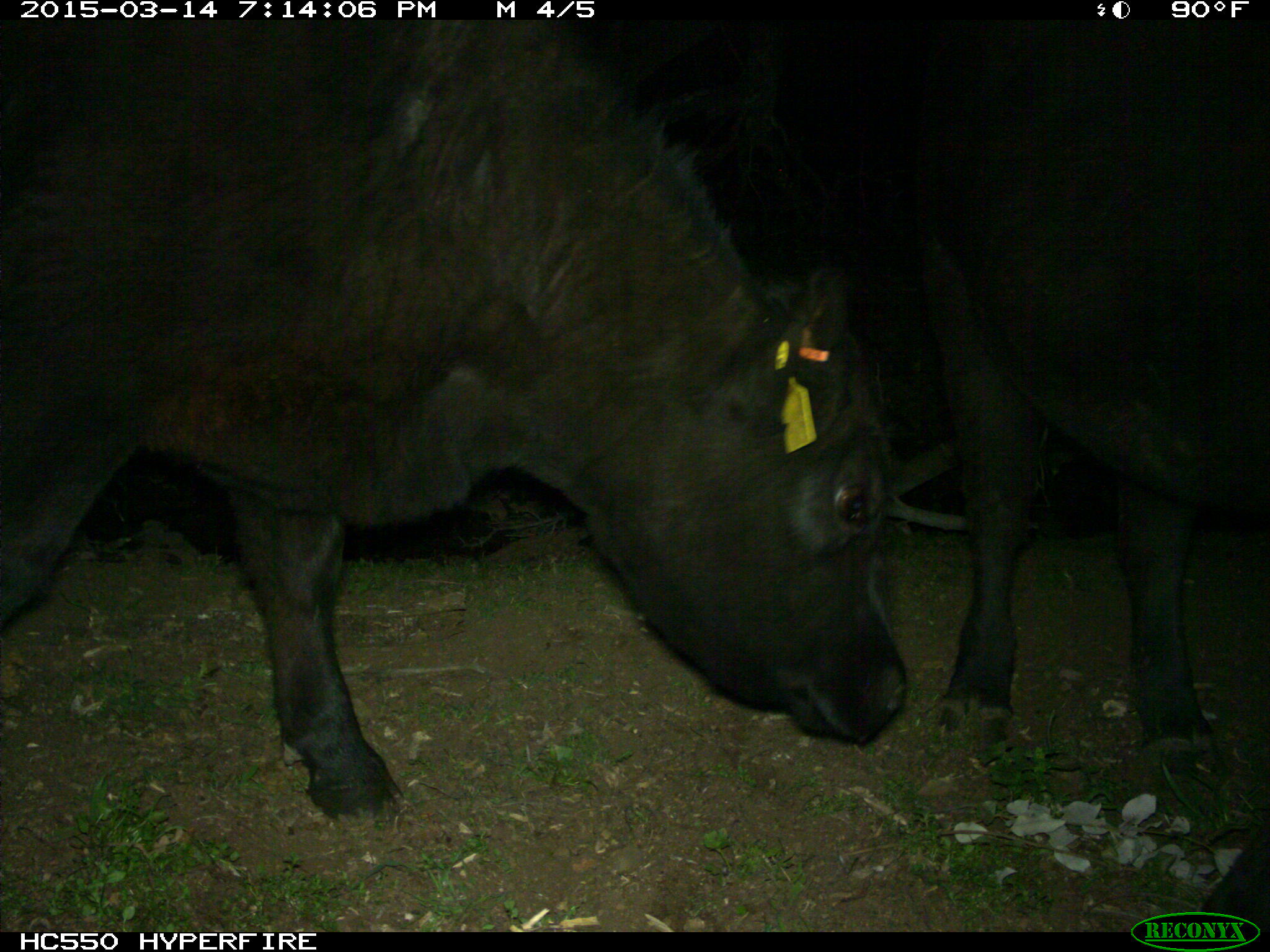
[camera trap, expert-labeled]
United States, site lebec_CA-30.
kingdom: Animalia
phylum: Chordata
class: Mammalia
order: Artiodactyla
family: Bovidae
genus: Bos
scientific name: Bos taurus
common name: domestic cow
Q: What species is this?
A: Bos taurus (domestic cow).